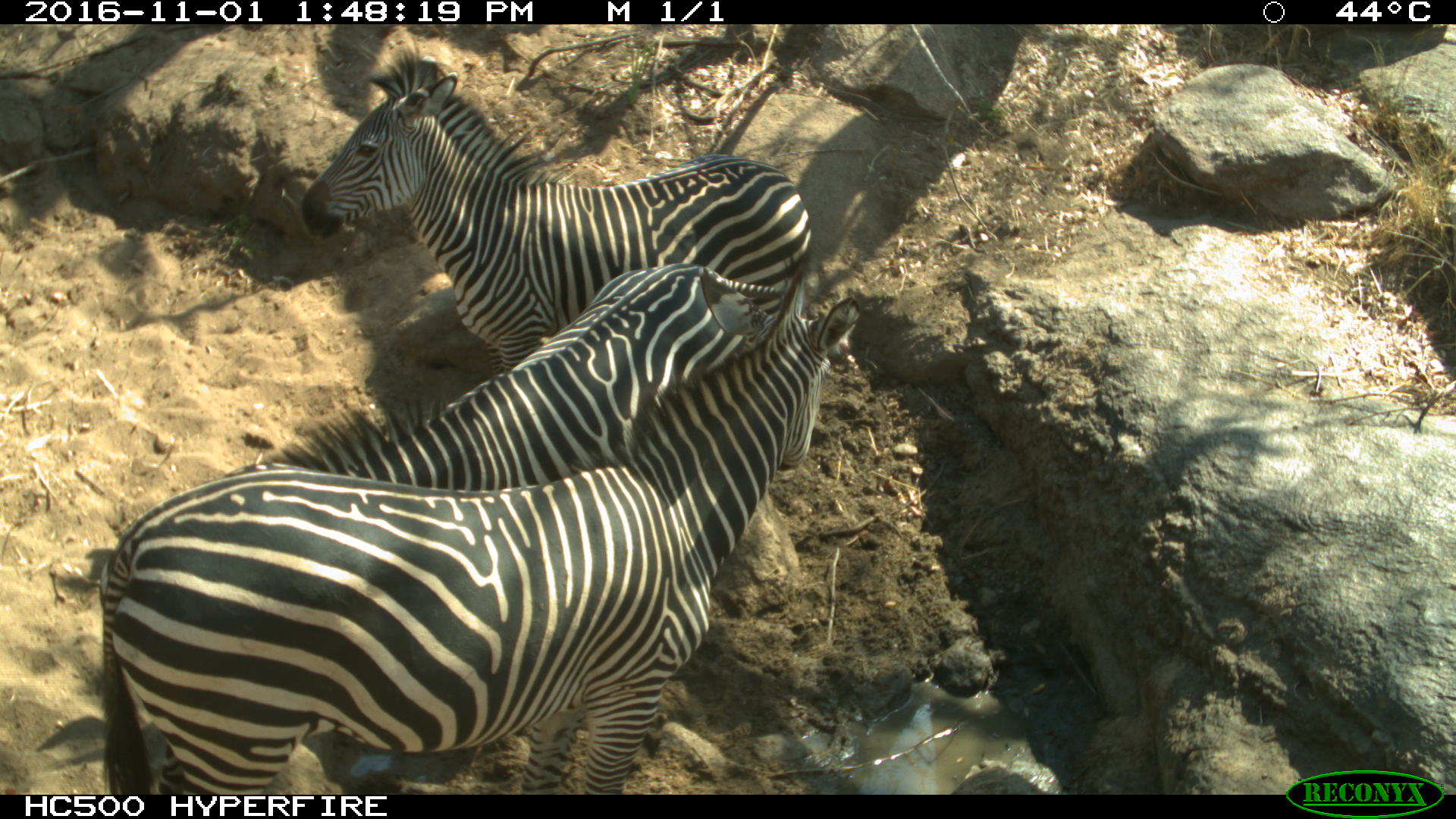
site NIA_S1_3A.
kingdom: Animalia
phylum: Chordata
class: Mammalia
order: Perissodactyla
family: Equidae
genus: Equus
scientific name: Equus quagga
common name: plains zebra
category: zebraplains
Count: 3.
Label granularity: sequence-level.